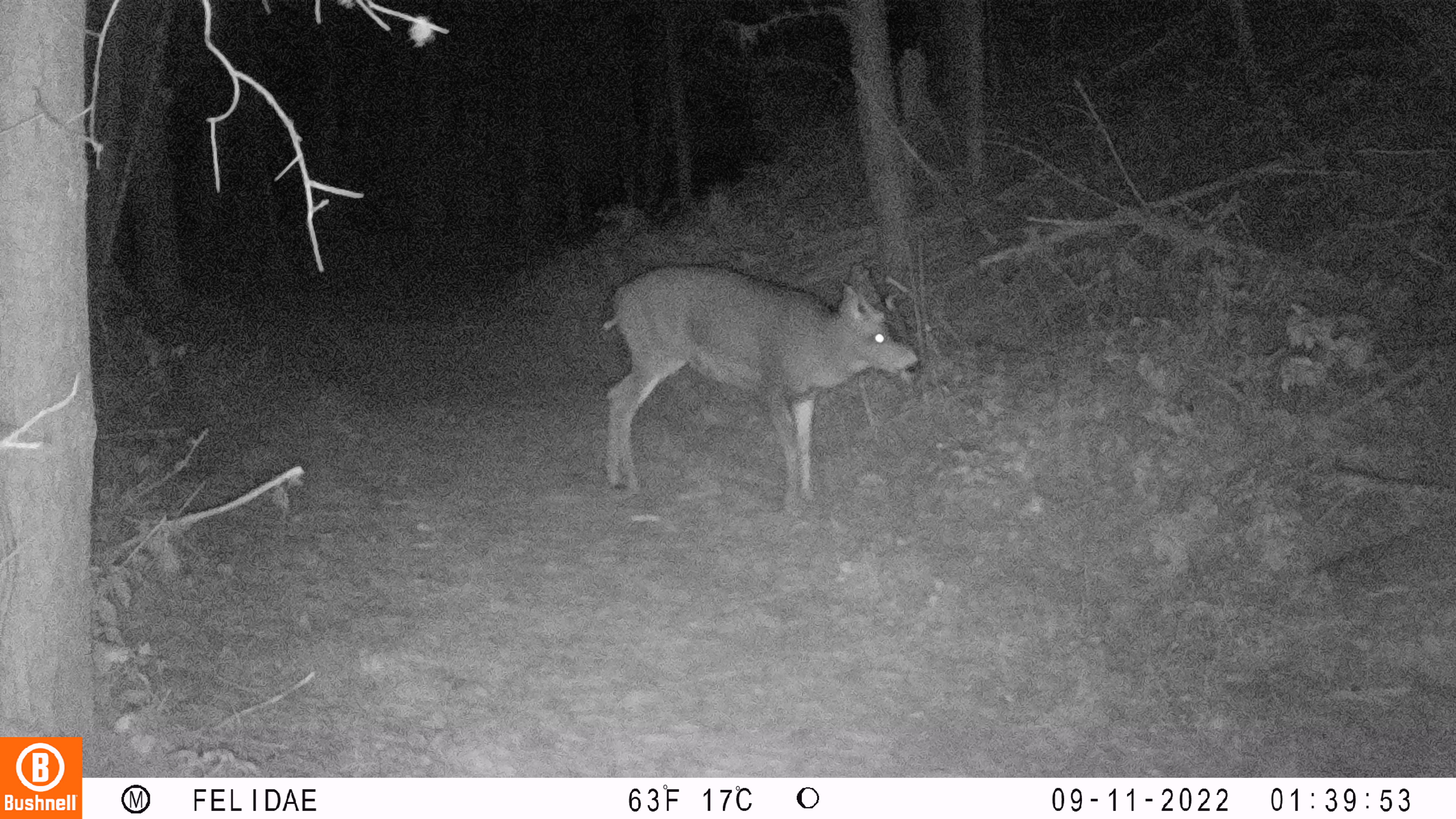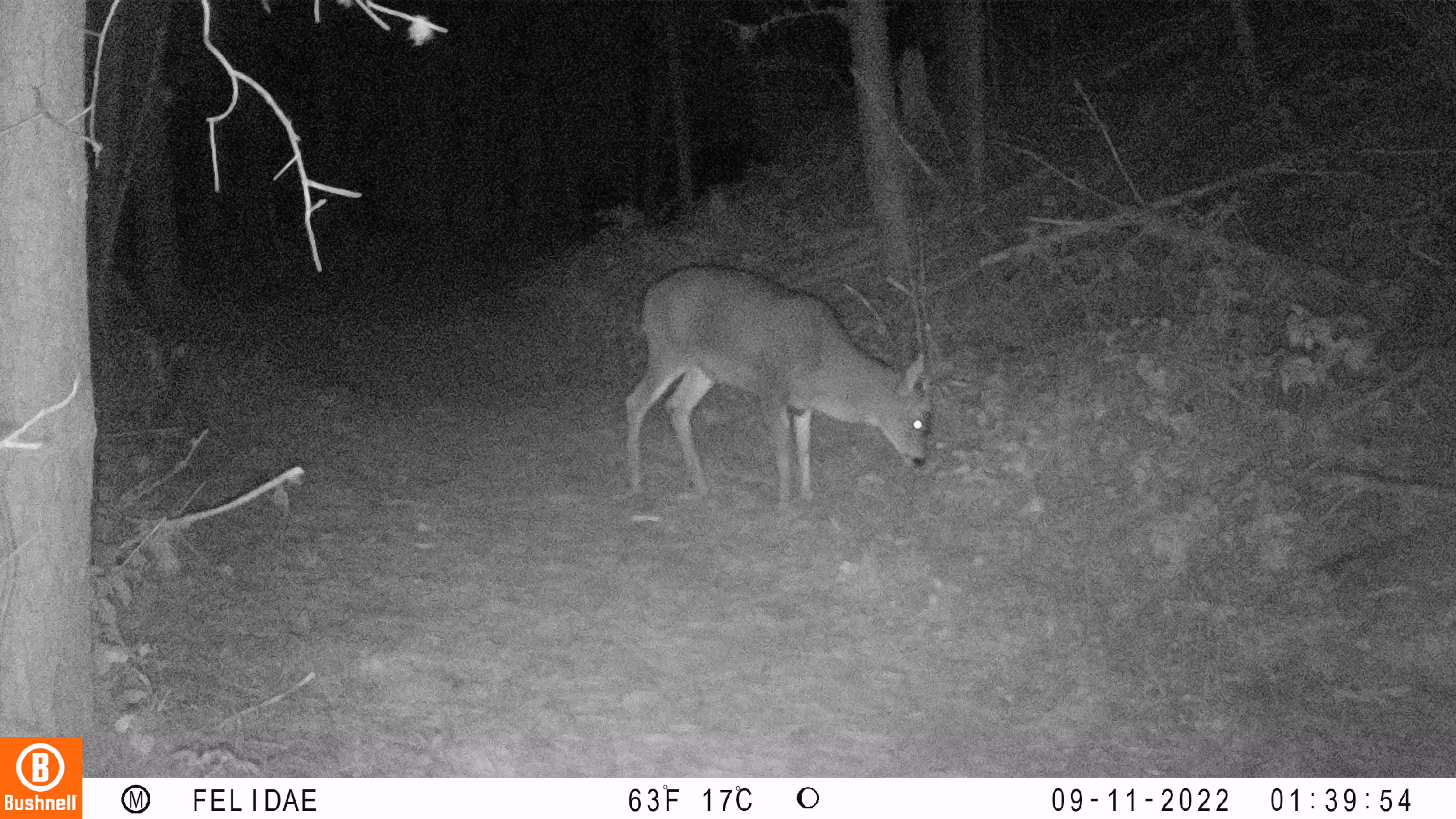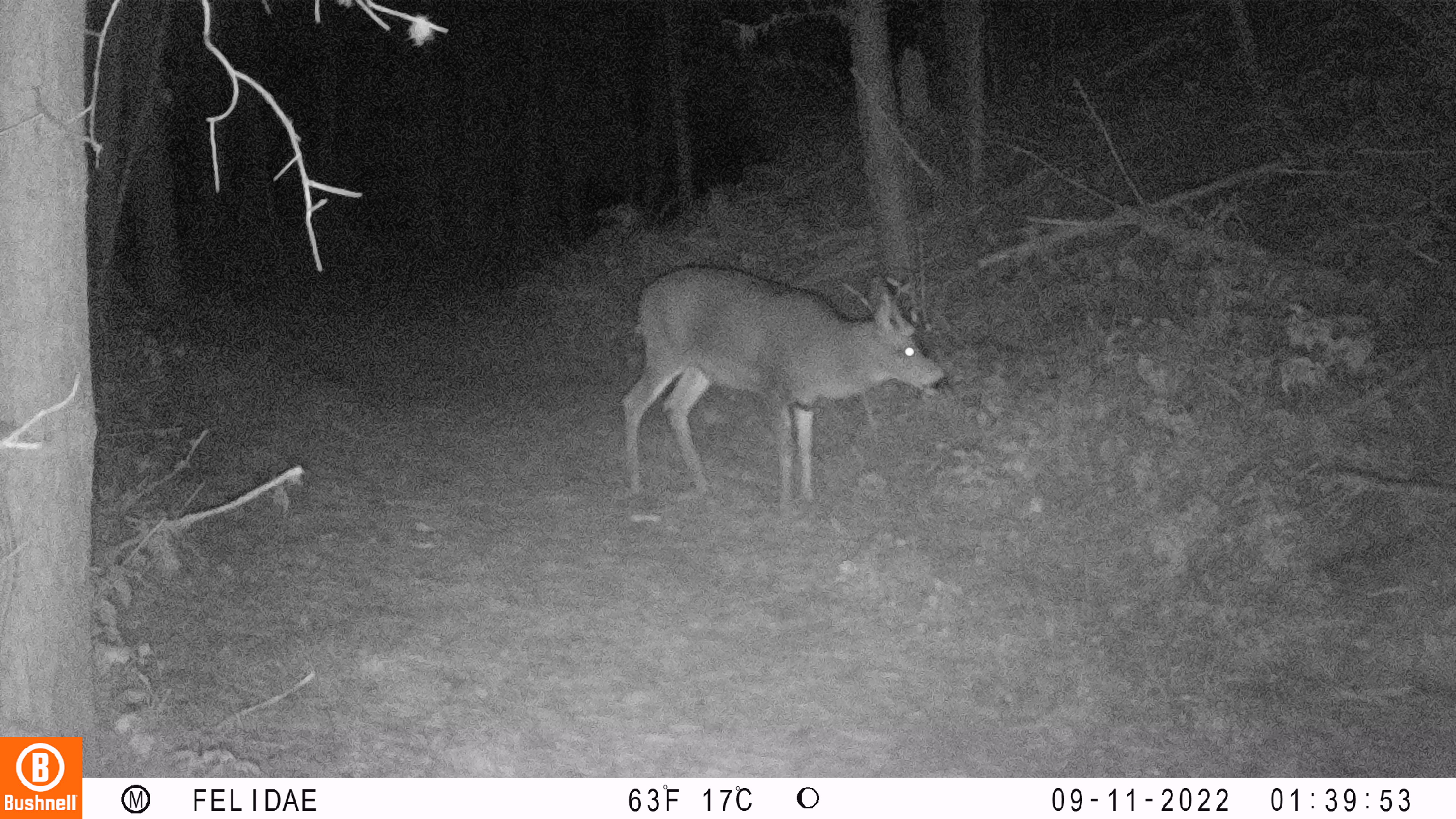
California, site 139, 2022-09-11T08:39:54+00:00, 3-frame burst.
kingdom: Animalia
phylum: Chordata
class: Mammalia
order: Artiodactyla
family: Cervidae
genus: Odocoileus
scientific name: Odocoileus hemionus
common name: mule deer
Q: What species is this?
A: Mule deer (Odocoileus hemionus).